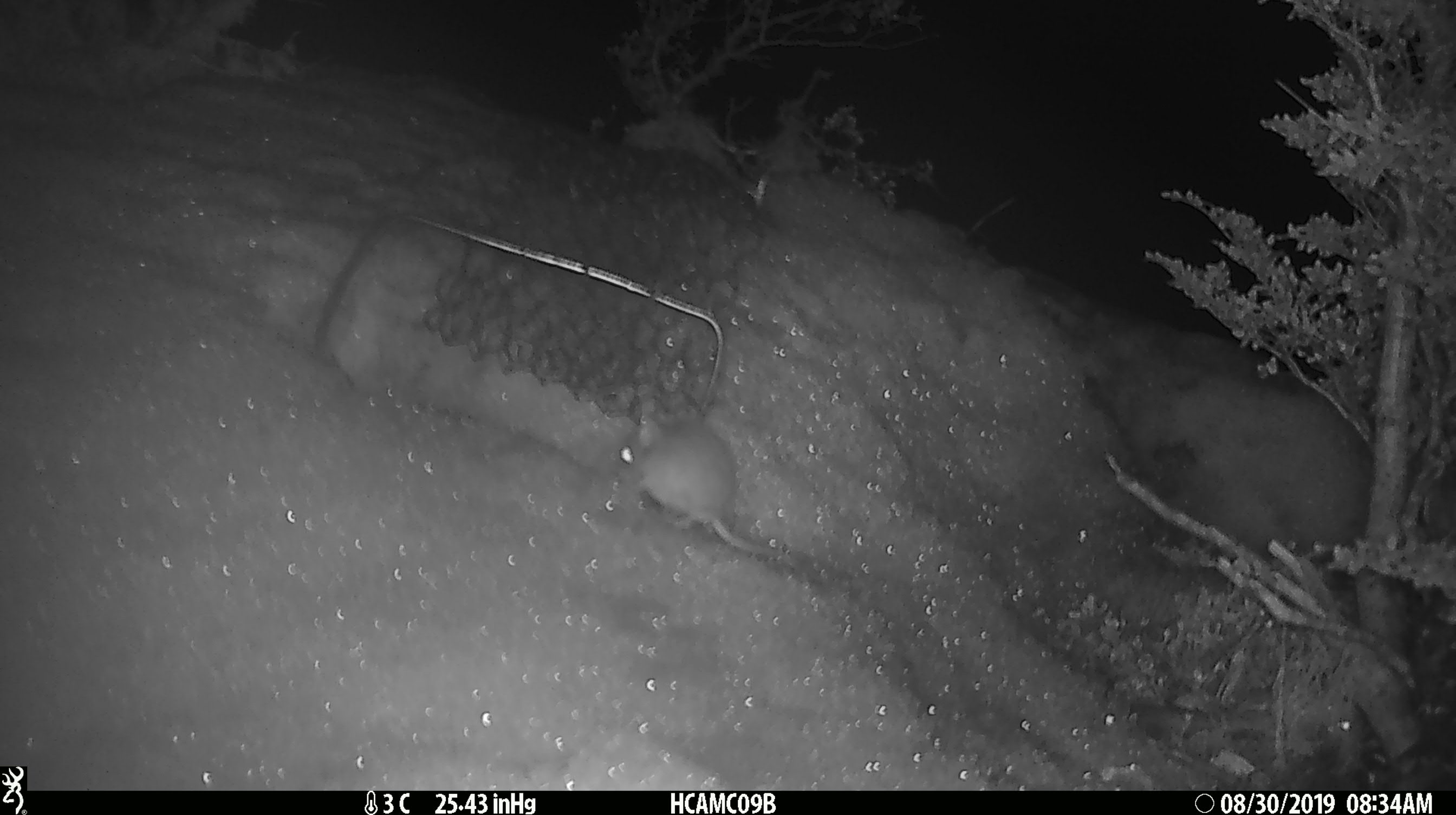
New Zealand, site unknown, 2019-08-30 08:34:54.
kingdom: Animalia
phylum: Chordata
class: Mammalia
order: Rodentia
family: Muridae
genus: Mus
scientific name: Mus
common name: mouse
Mouse (Mus).